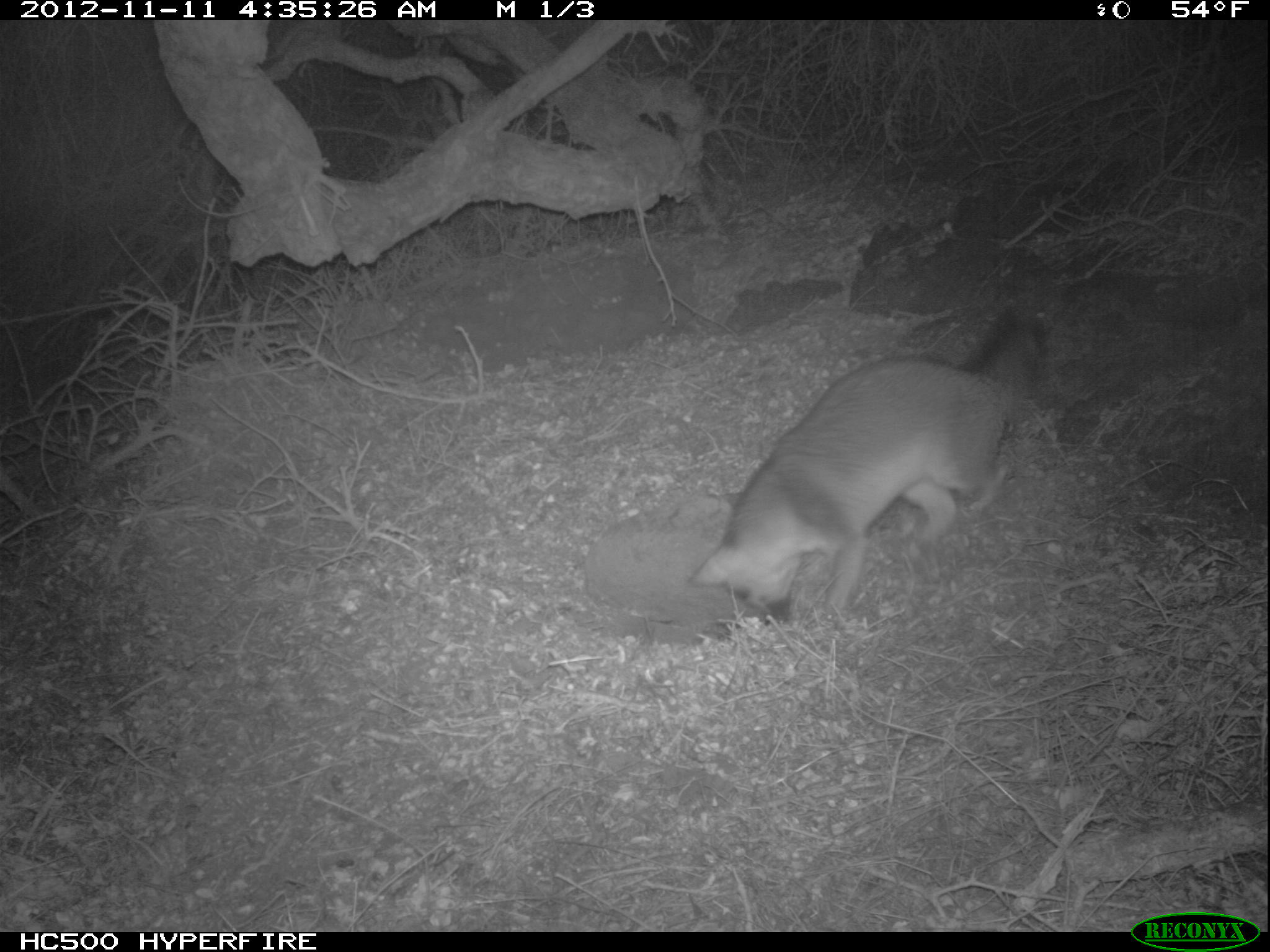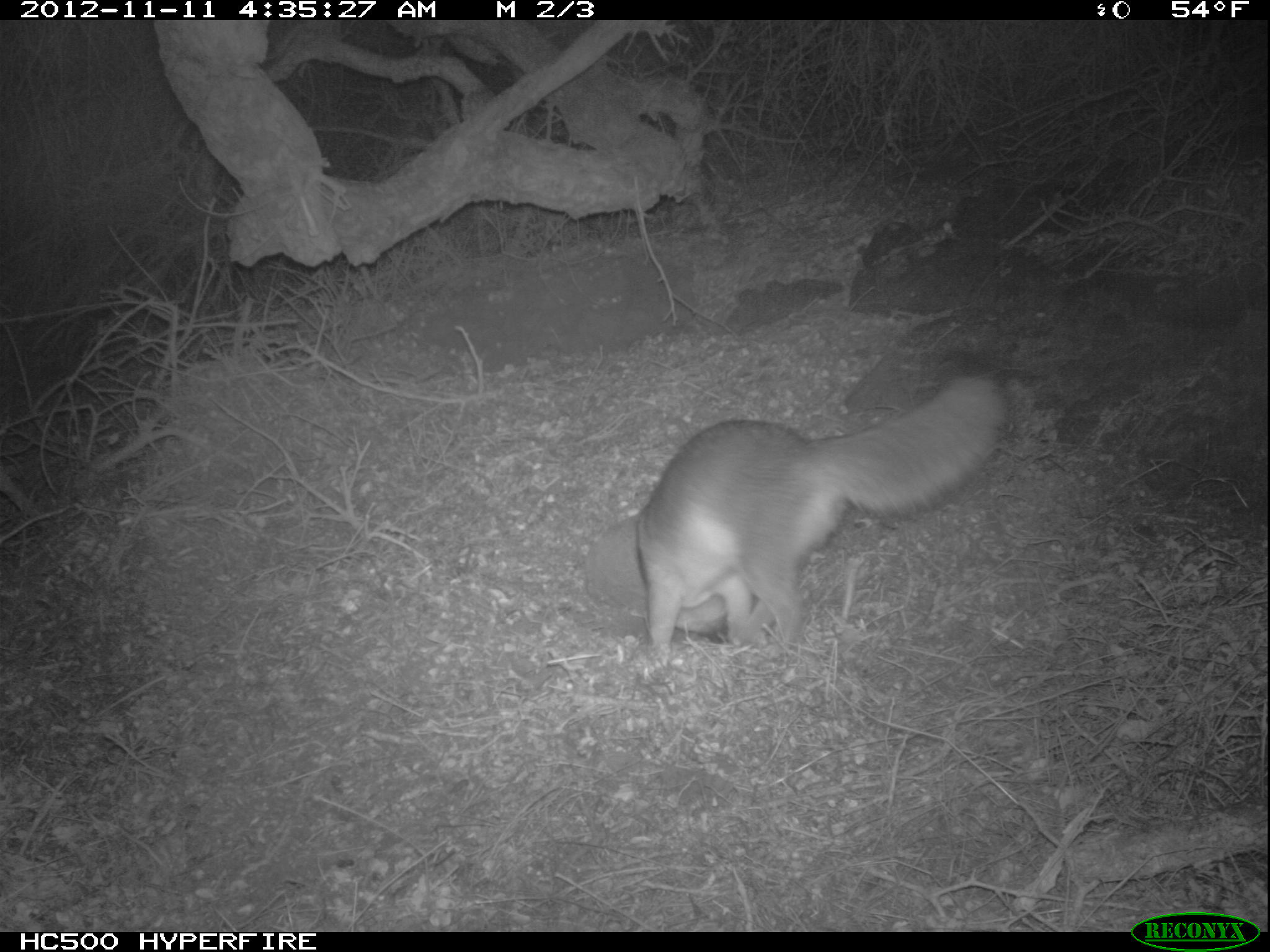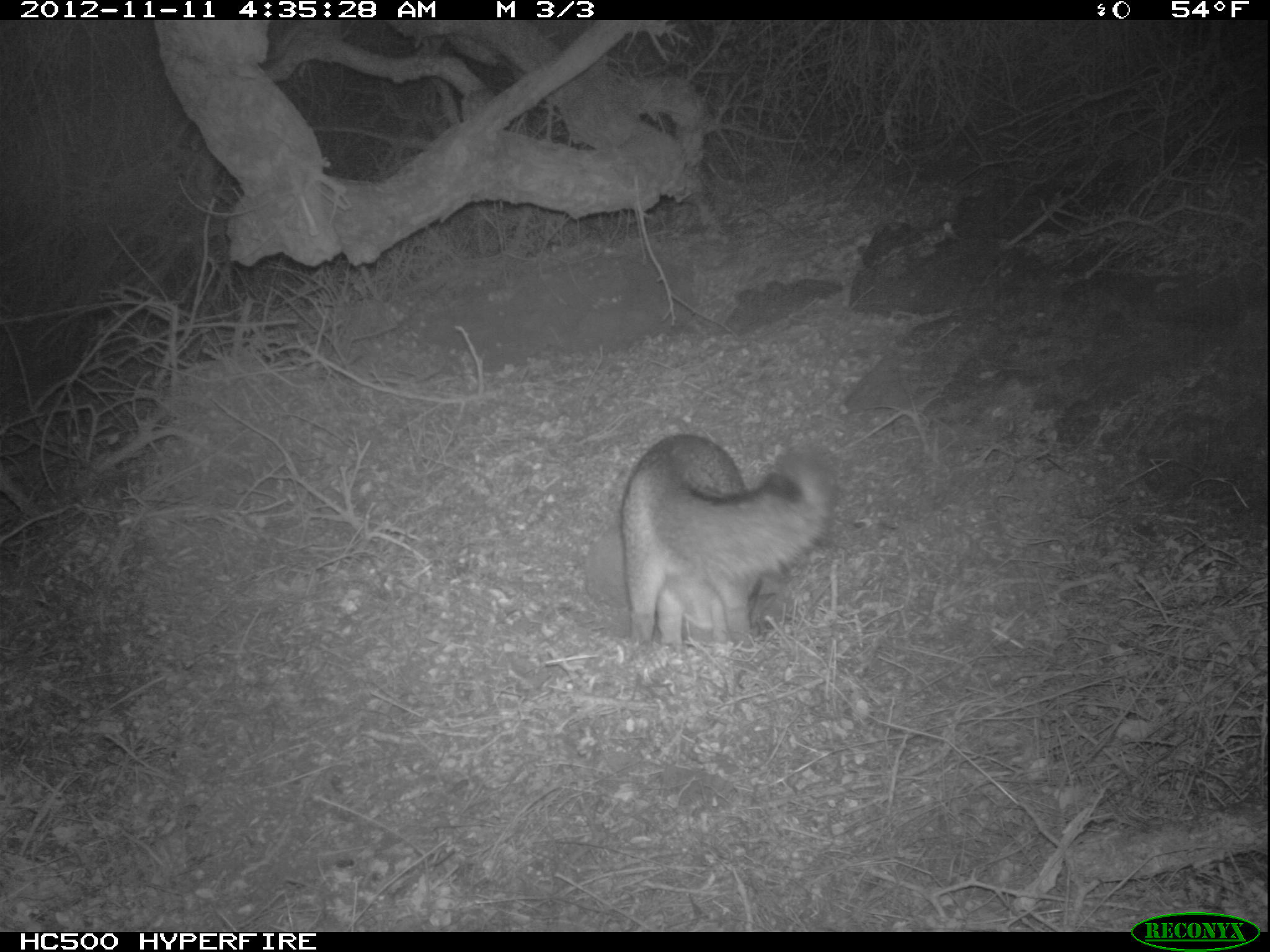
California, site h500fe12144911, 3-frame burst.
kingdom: Animalia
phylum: Chordata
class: Mammalia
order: Carnivora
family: Canidae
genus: Urocyon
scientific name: Urocyon littoralis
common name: island fox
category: fox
Fox (island fox) (Urocyon littoralis).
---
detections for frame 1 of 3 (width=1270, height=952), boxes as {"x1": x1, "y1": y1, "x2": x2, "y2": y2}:
fox: {"x1": 688, "y1": 307, "x2": 1042, "y2": 625}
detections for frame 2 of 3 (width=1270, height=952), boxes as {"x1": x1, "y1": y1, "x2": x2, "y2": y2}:
fox: {"x1": 633, "y1": 366, "x2": 1010, "y2": 656}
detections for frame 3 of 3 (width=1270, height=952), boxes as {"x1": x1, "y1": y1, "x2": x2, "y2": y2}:
fox: {"x1": 618, "y1": 432, "x2": 836, "y2": 648}